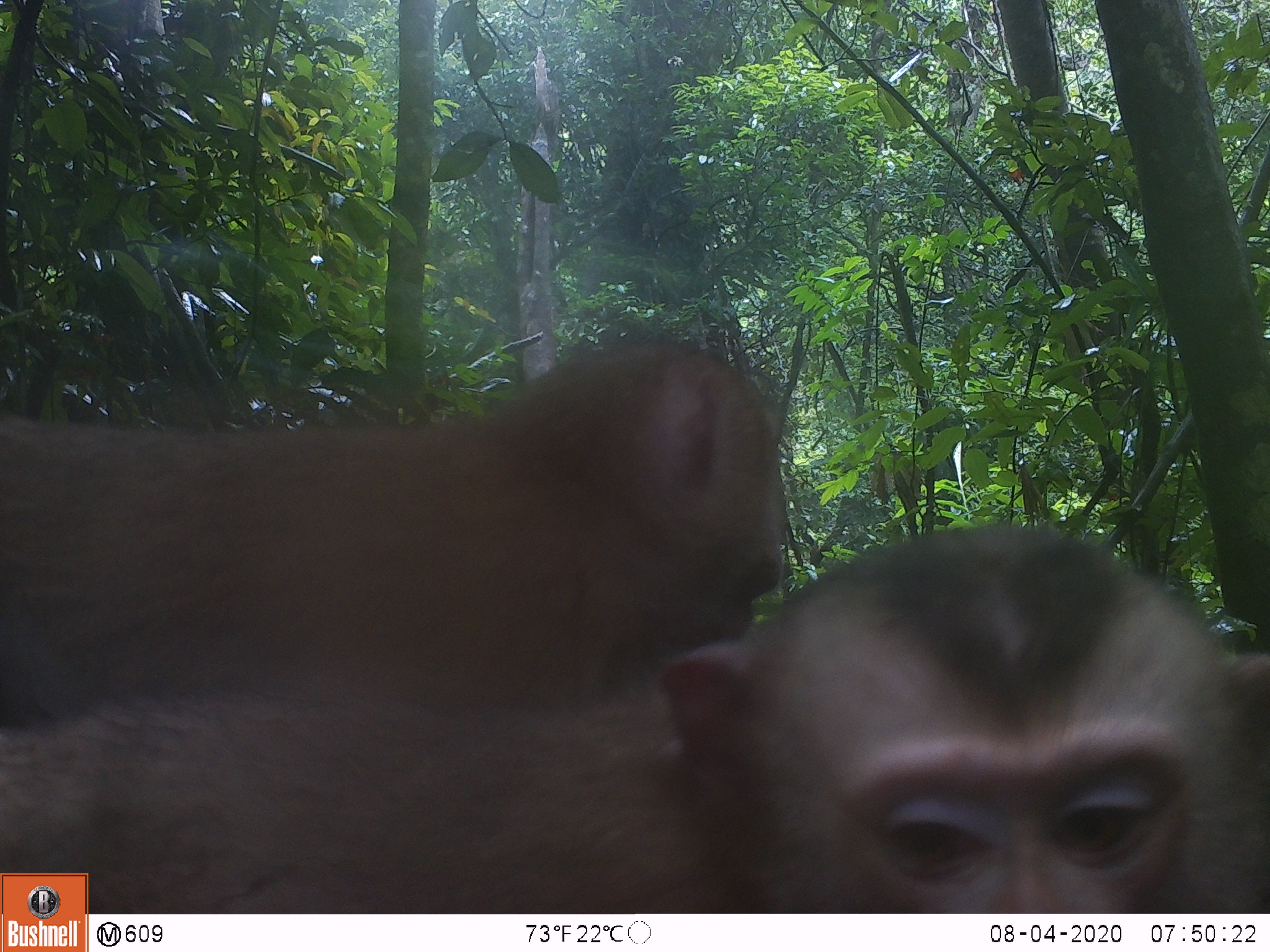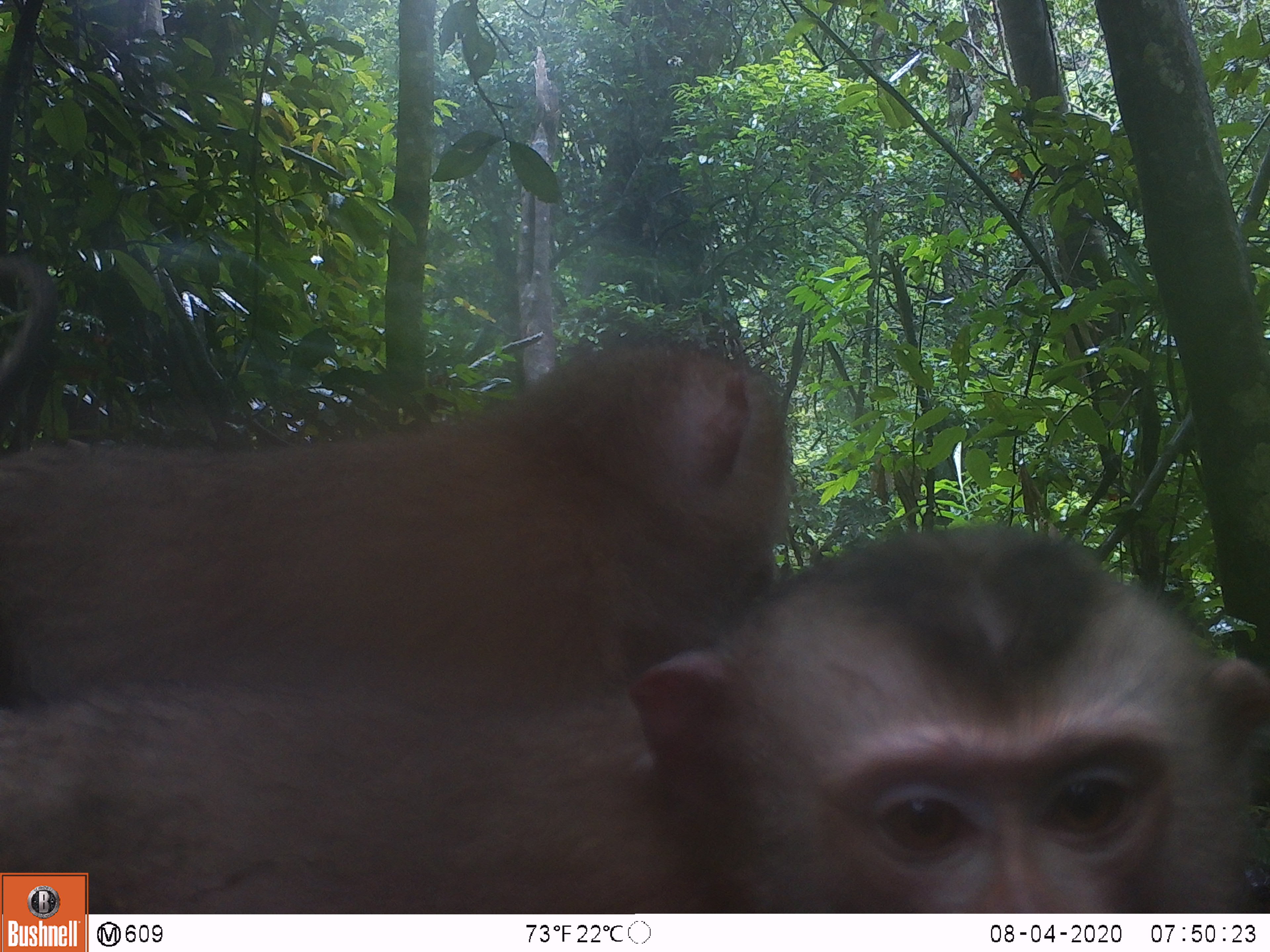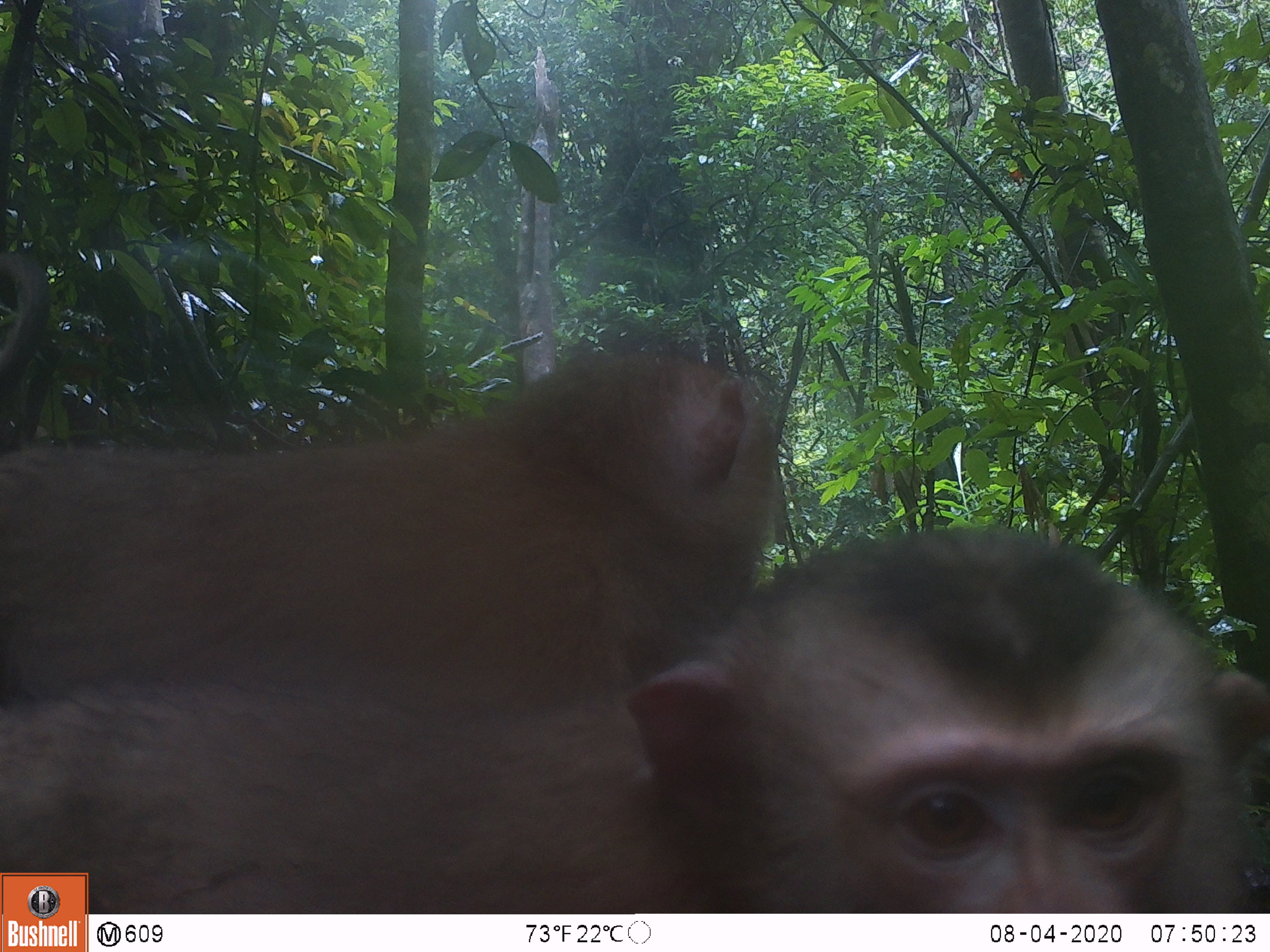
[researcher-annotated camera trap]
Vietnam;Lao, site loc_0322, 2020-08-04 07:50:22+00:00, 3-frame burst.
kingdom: Animalia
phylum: Chordata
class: Mammalia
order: Primates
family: Cercopithecidae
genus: Macaca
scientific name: Macaca nemestrina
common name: pig-tailed macaque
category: pig tailed macaque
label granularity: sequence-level